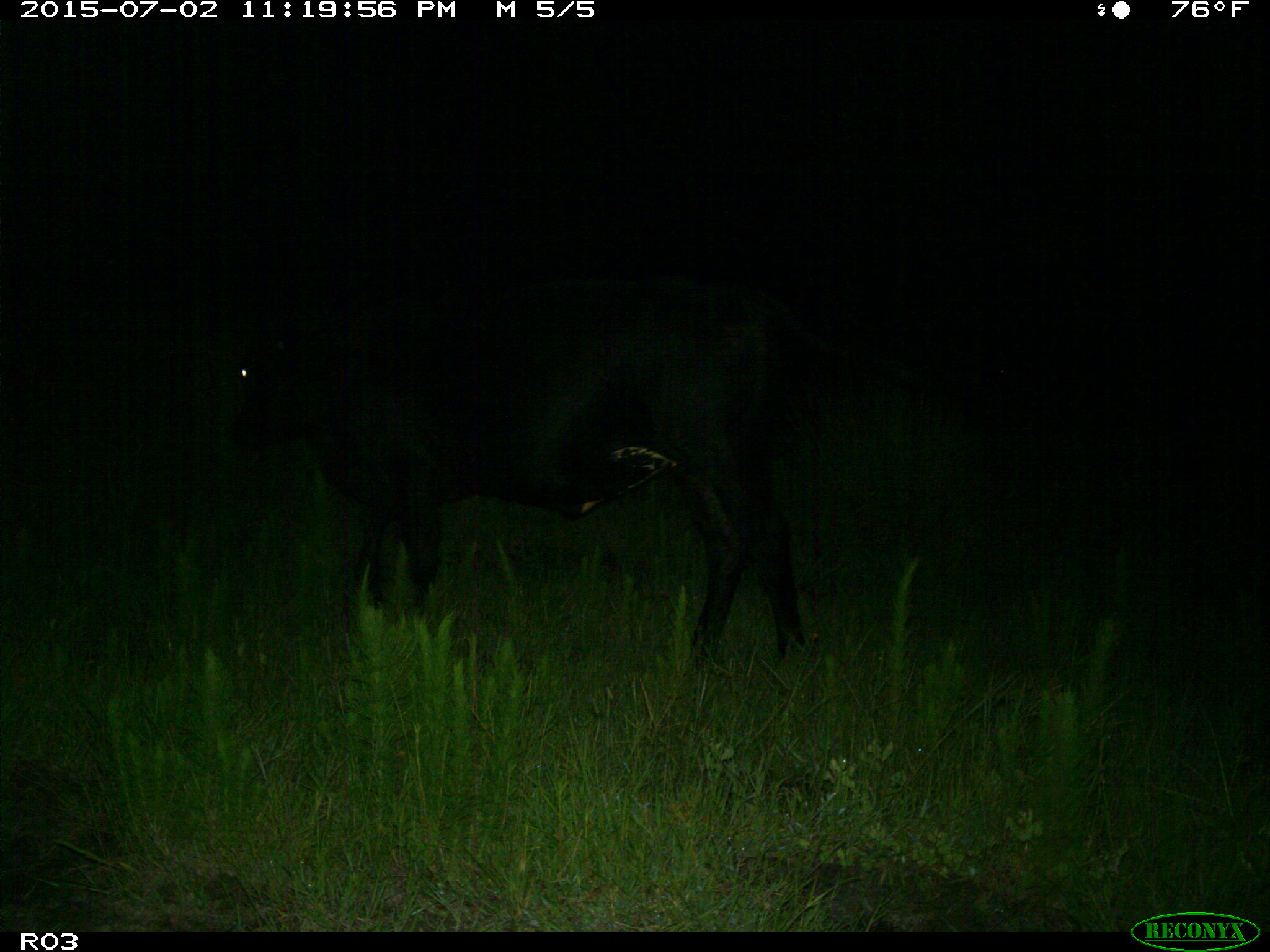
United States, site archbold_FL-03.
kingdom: Animalia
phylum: Chordata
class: Mammalia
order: Artiodactyla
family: Bovidae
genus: Bos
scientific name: Bos taurus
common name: domestic cow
Bos taurus (domestic cow).